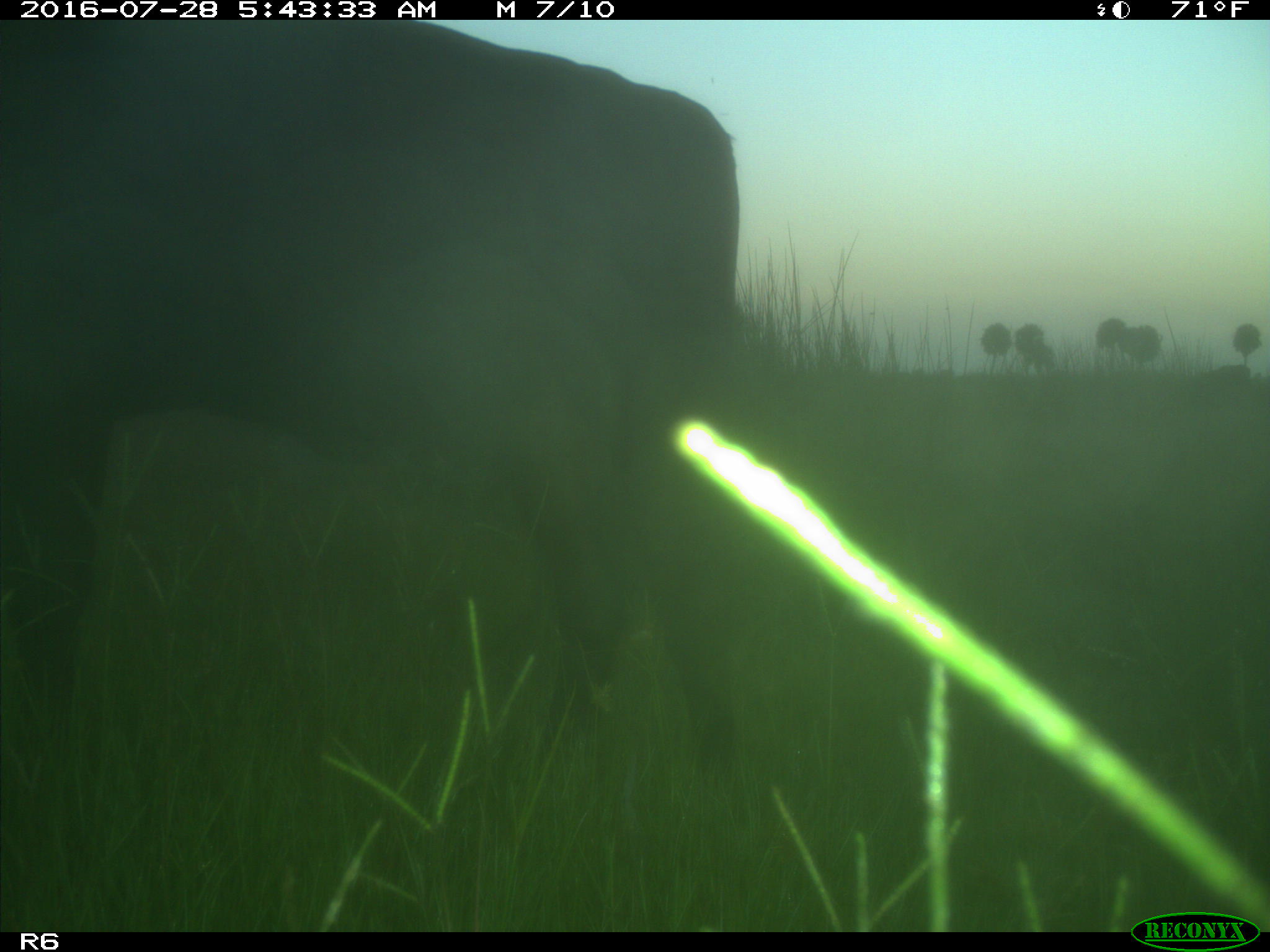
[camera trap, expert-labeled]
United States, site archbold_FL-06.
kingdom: Animalia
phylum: Chordata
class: Mammalia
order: Artiodactyla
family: Bovidae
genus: Bos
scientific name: Bos taurus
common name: domestic cow